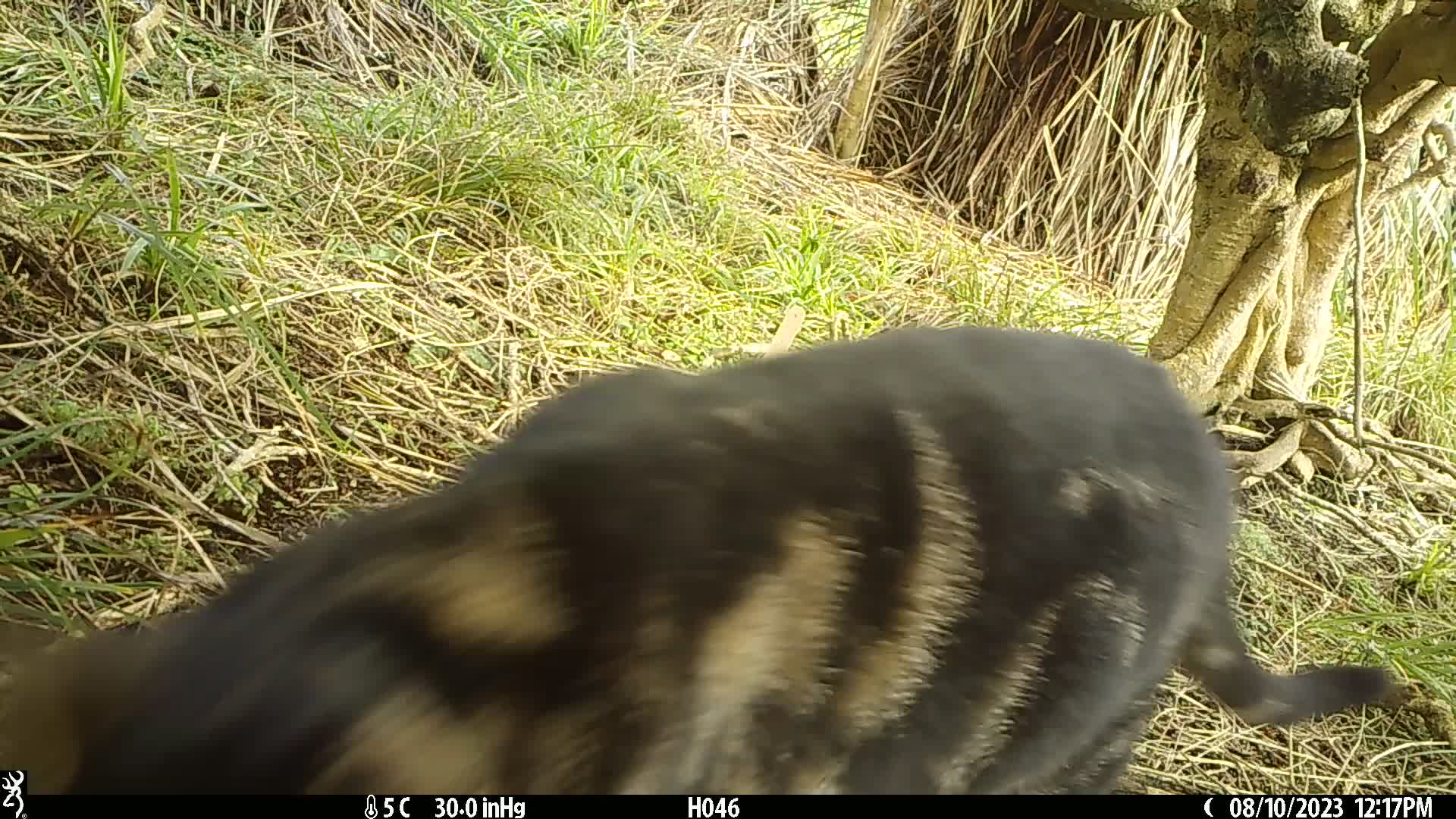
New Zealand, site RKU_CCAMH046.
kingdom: Animalia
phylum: Chordata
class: Mammalia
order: Carnivora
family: Felidae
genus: Felis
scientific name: Felis catus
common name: domestic cat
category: cat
Cat (domestic cat) (Felis catus).